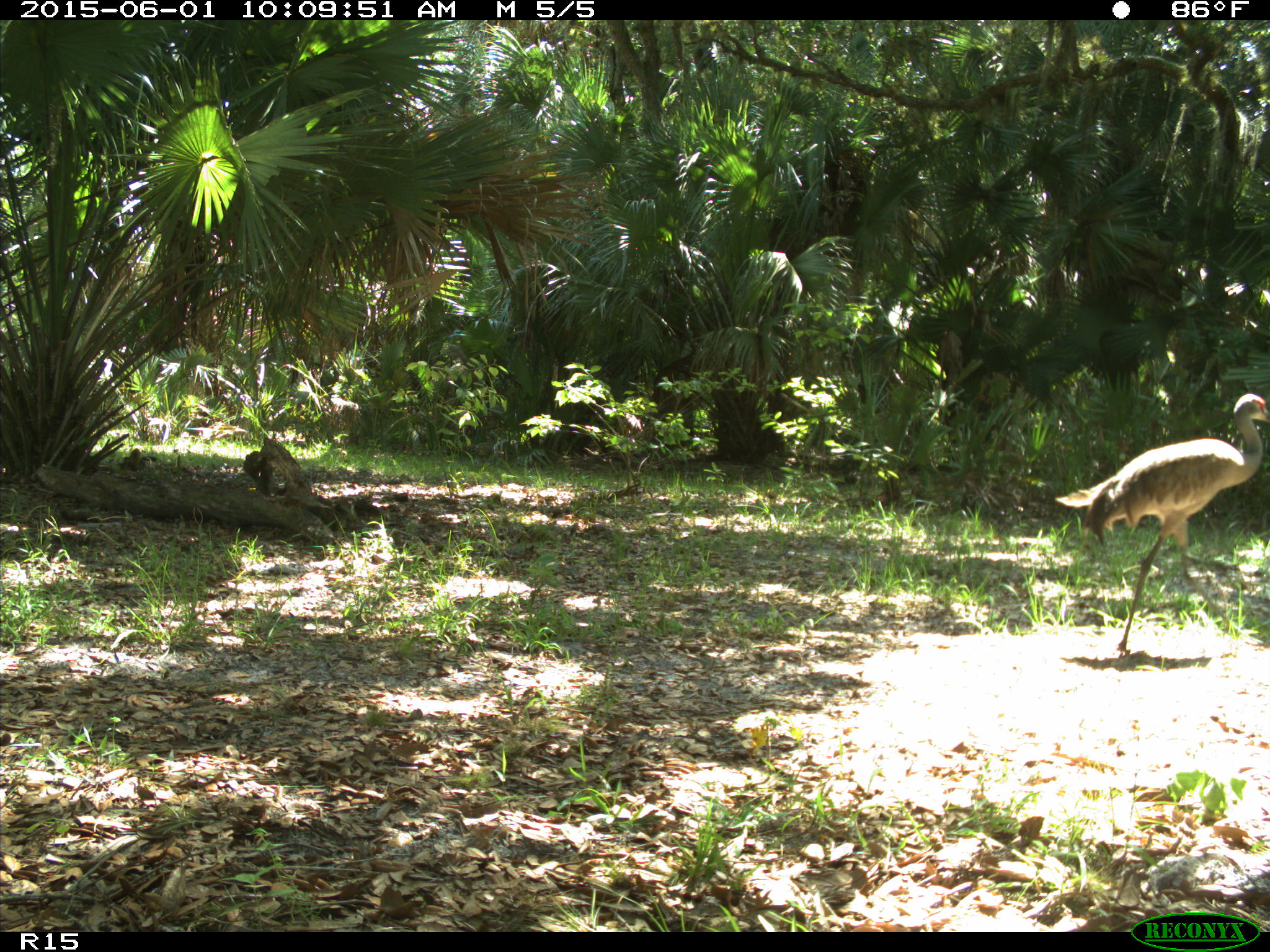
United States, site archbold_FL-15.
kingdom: Animalia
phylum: Chordata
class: Aves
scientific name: Aves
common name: birds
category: unidentified bird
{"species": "unidentified bird (birds) (Aves)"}